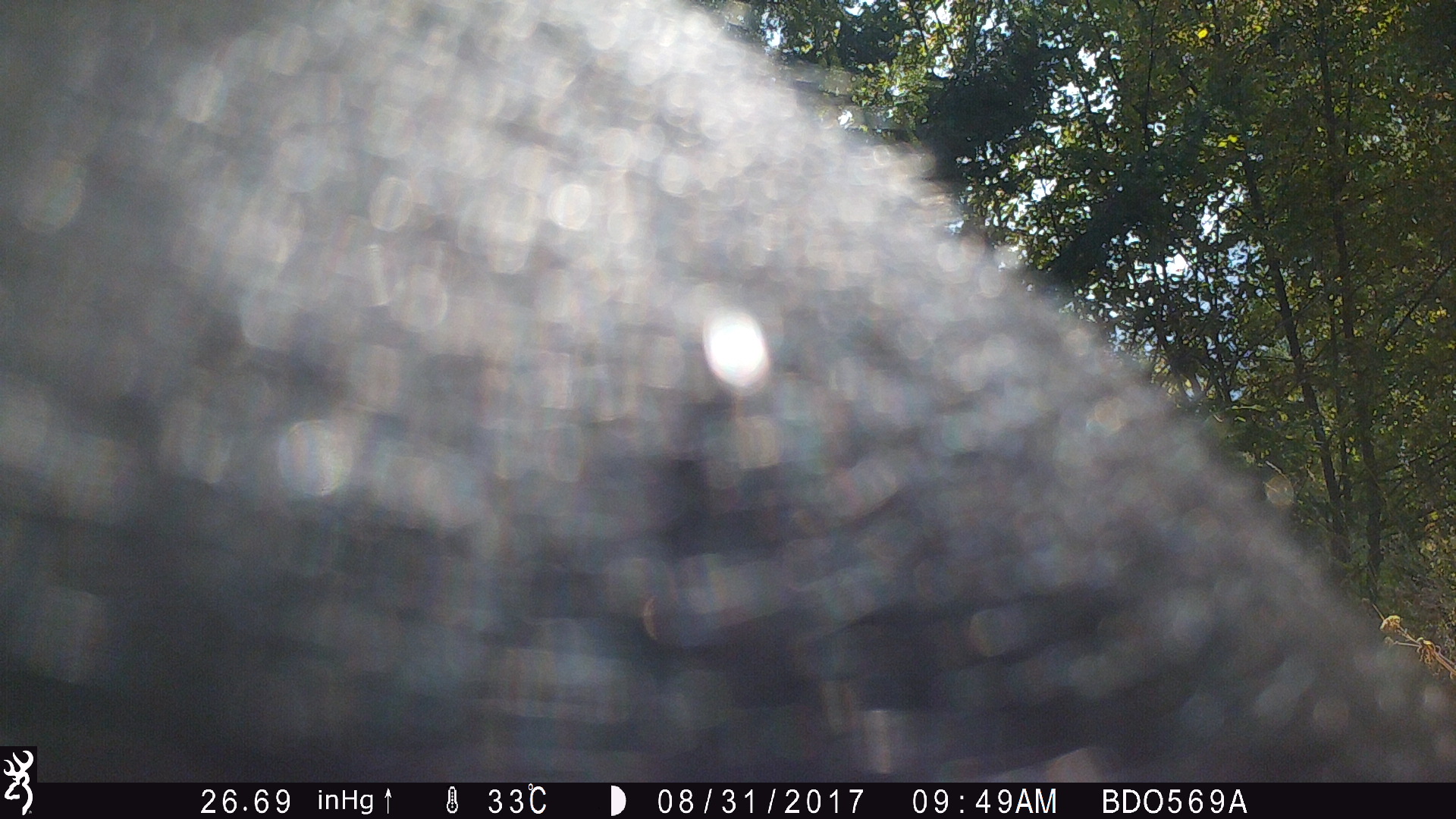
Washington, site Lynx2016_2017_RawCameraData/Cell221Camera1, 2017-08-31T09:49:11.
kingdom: Animalia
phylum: Chordata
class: Mammalia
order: Artiodactyla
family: Bovidae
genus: Bos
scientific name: Bos taurus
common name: domestic cattle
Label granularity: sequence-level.